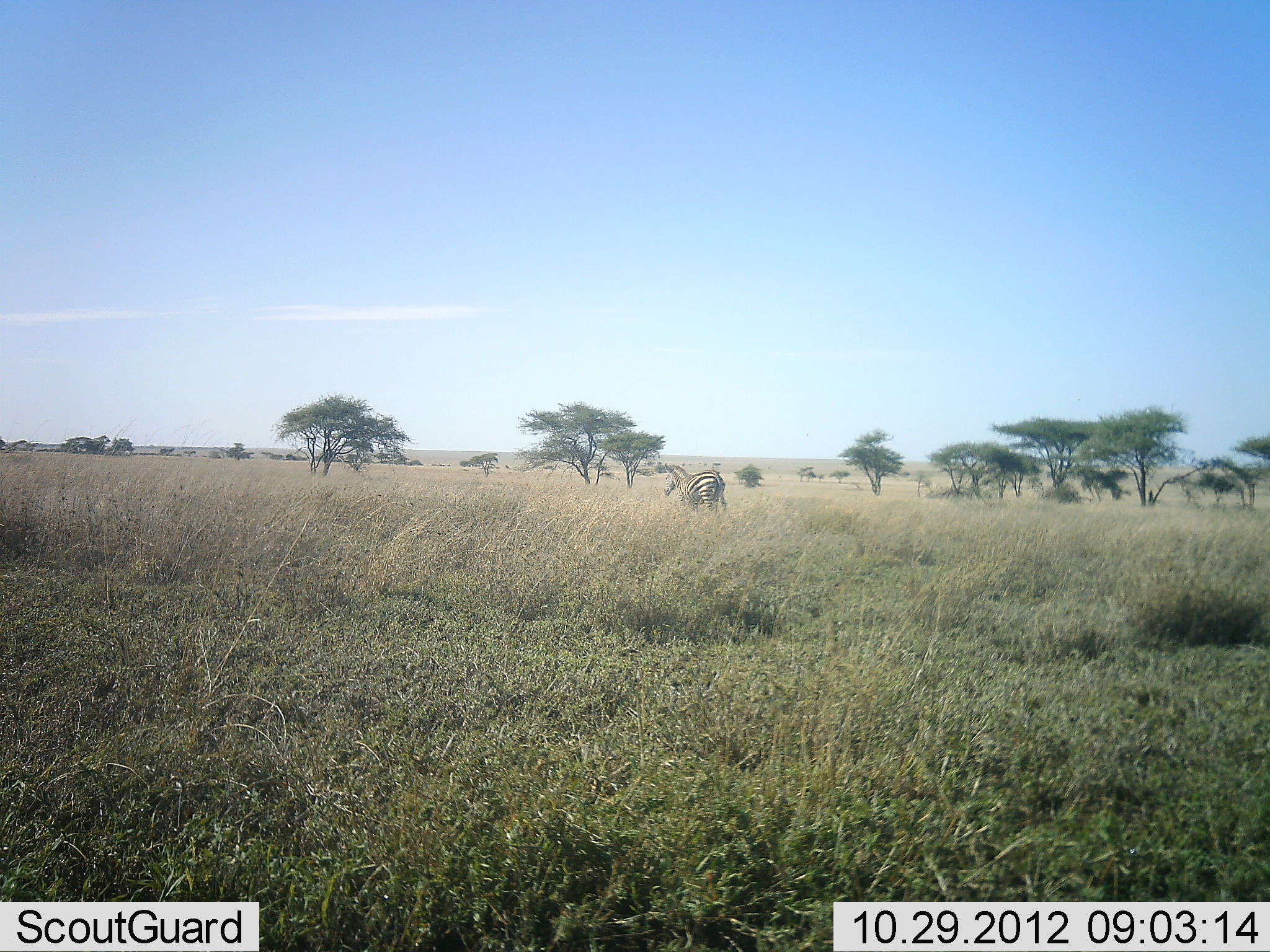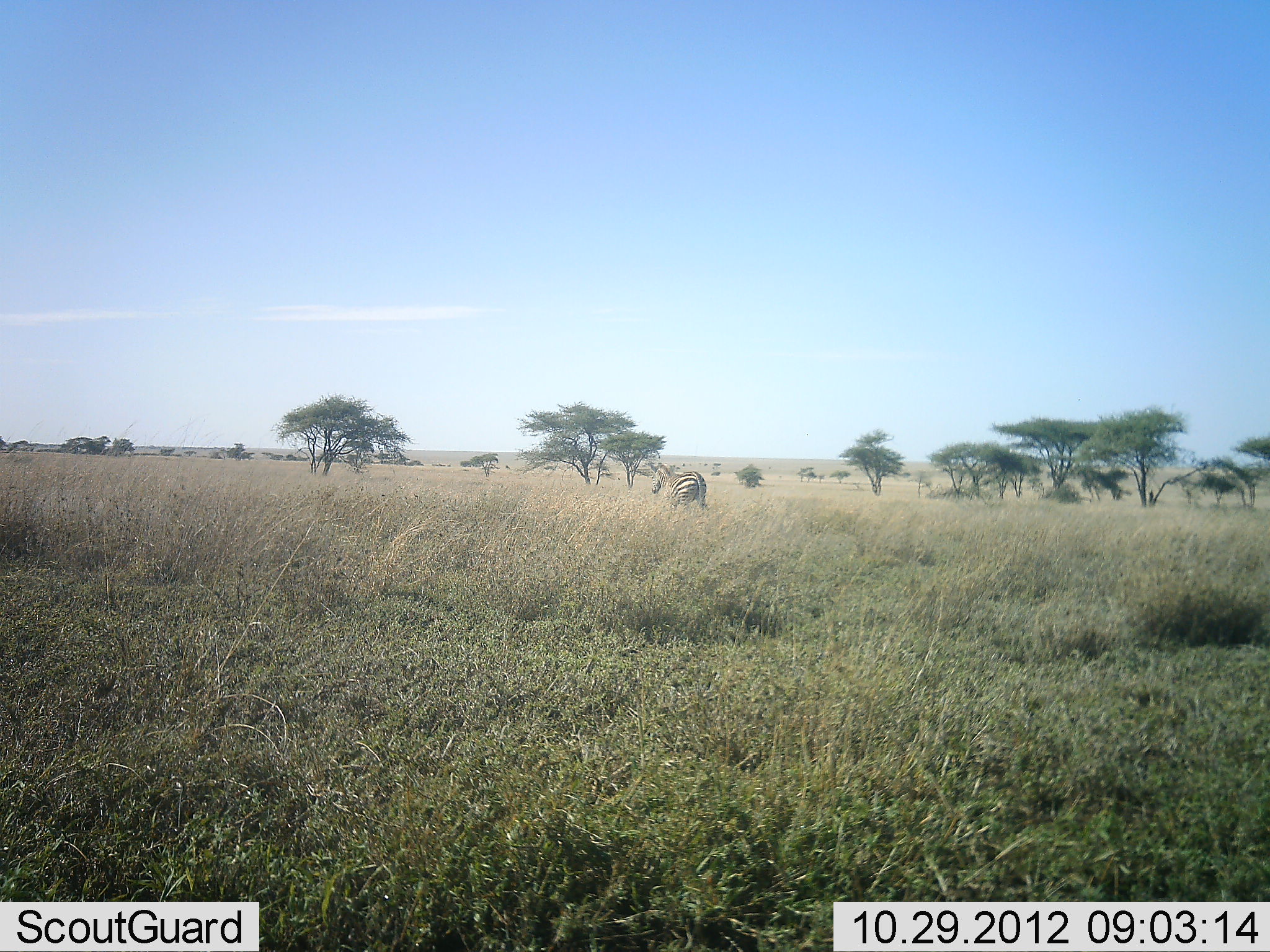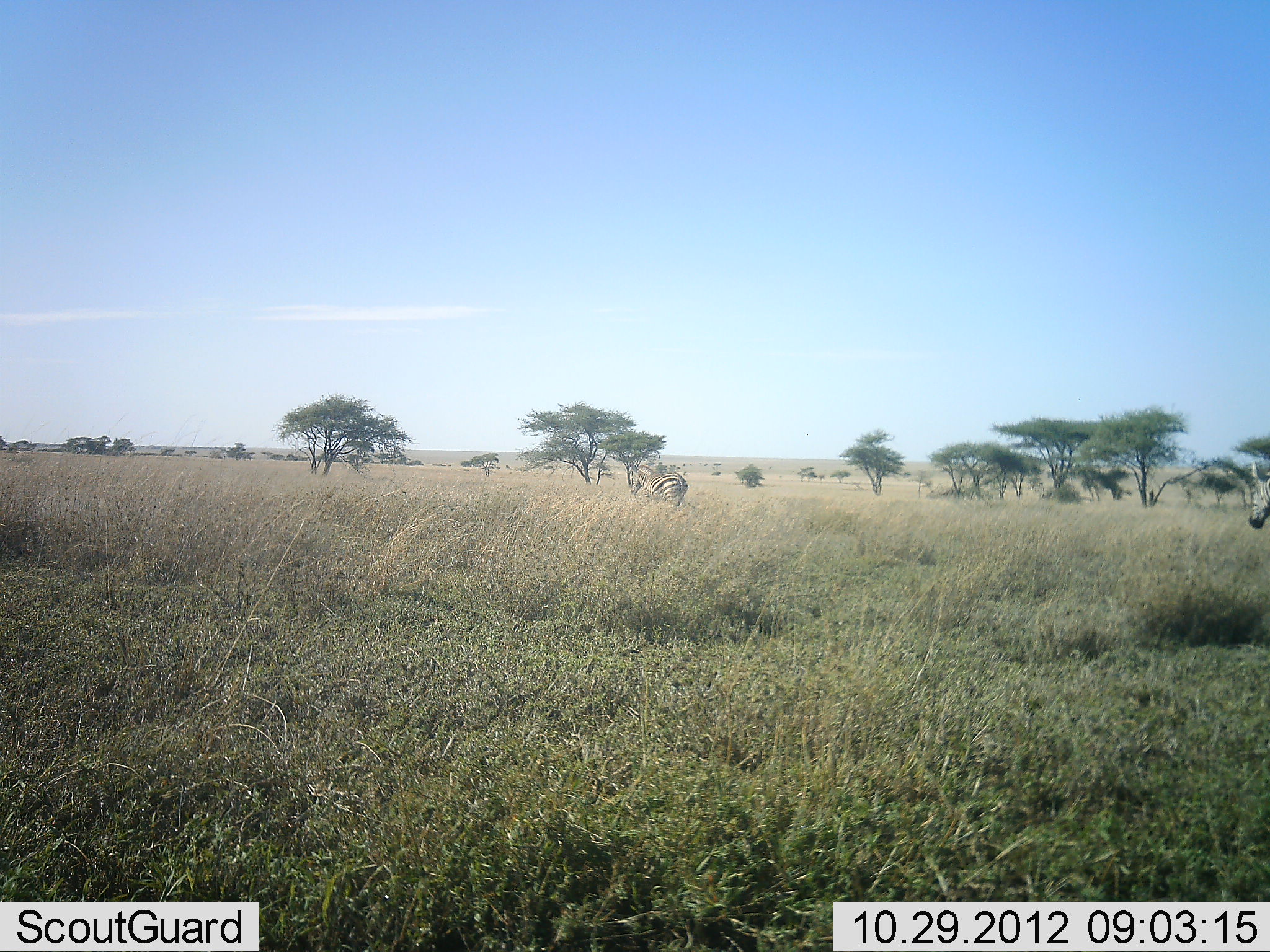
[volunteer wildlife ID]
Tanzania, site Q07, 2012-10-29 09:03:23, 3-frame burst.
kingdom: Animalia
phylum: Chordata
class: Mammalia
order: Perissodactyla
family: Equidae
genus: Equus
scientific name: Equus quagga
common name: plains zebra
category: zebra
Zebra (plains zebra) (Equus quagga), count 2. Behavior (volunteer vote fractions): standing 0%, resting 0%, moving 100%, interacting 0%. Young present (vote fraction): 0%. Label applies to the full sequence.